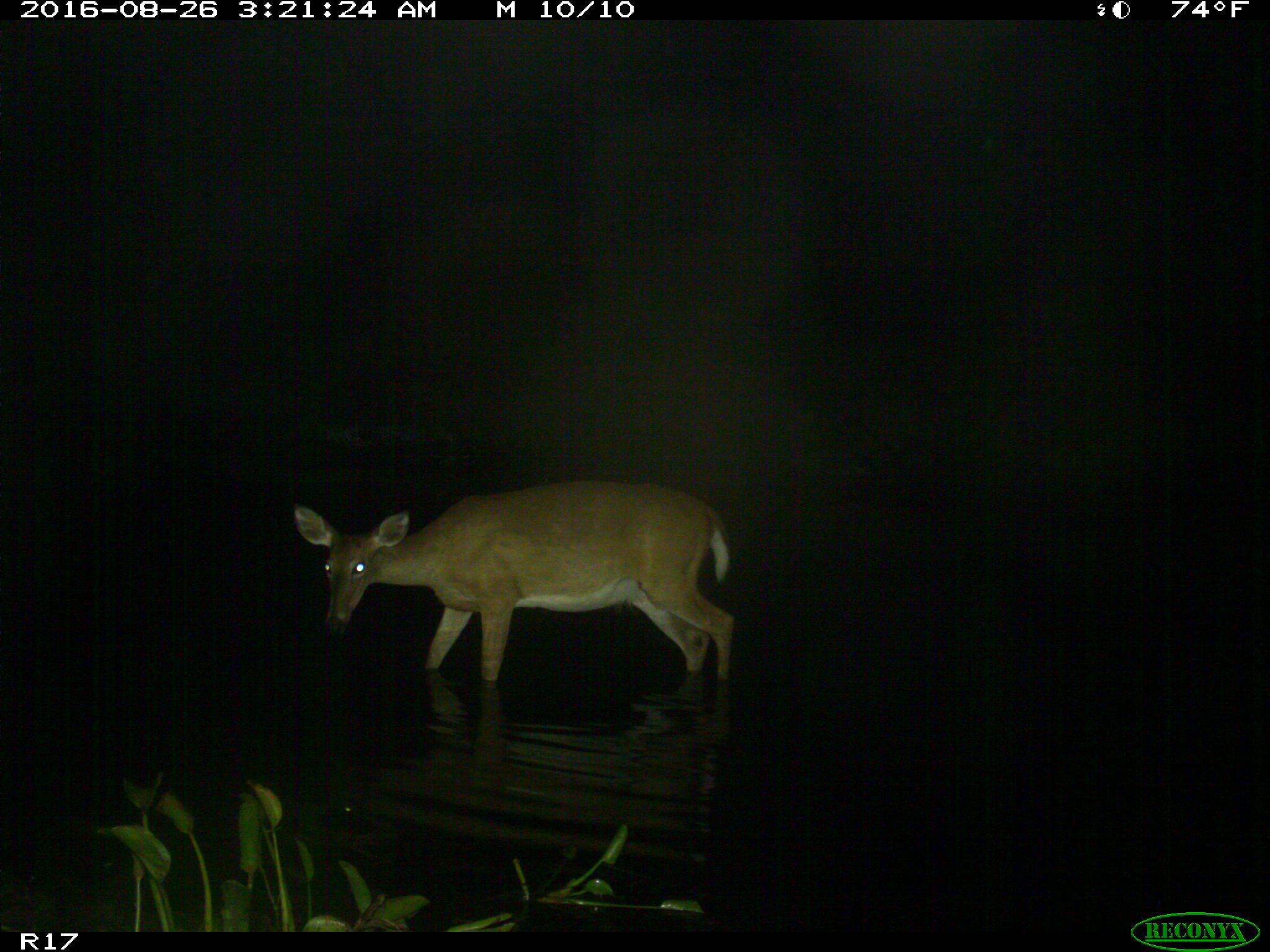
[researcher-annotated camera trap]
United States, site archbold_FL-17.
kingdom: Animalia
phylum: Chordata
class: Mammalia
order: Artiodactyla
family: Cervidae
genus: Odocoileus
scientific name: Odocoileus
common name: deer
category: unidentified deer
Unidentified deer (deer) (Odocoileus).